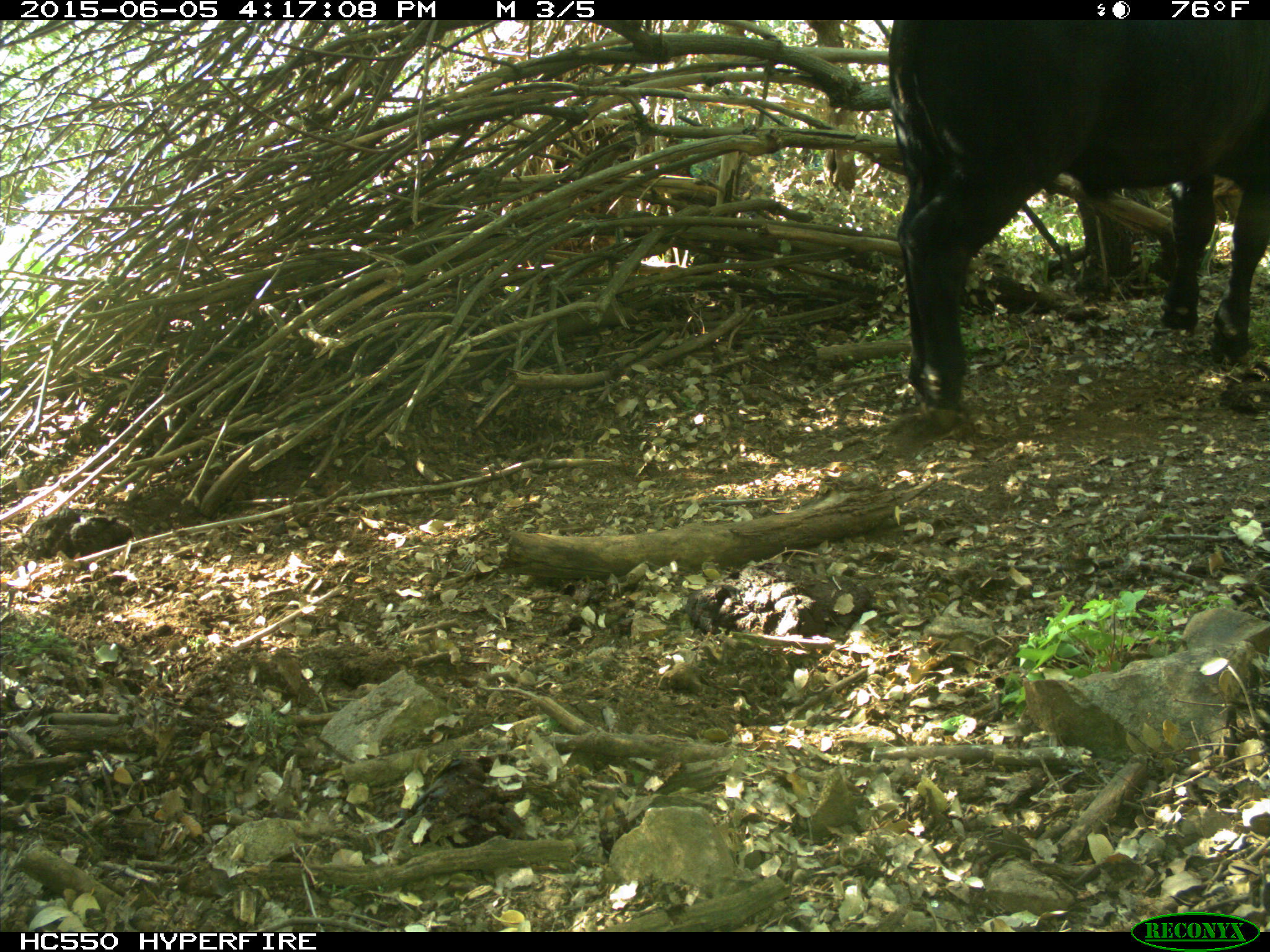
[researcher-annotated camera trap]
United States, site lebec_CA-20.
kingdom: Animalia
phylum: Chordata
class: Mammalia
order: Artiodactyla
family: Bovidae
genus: Bos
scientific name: Bos taurus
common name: domestic cow